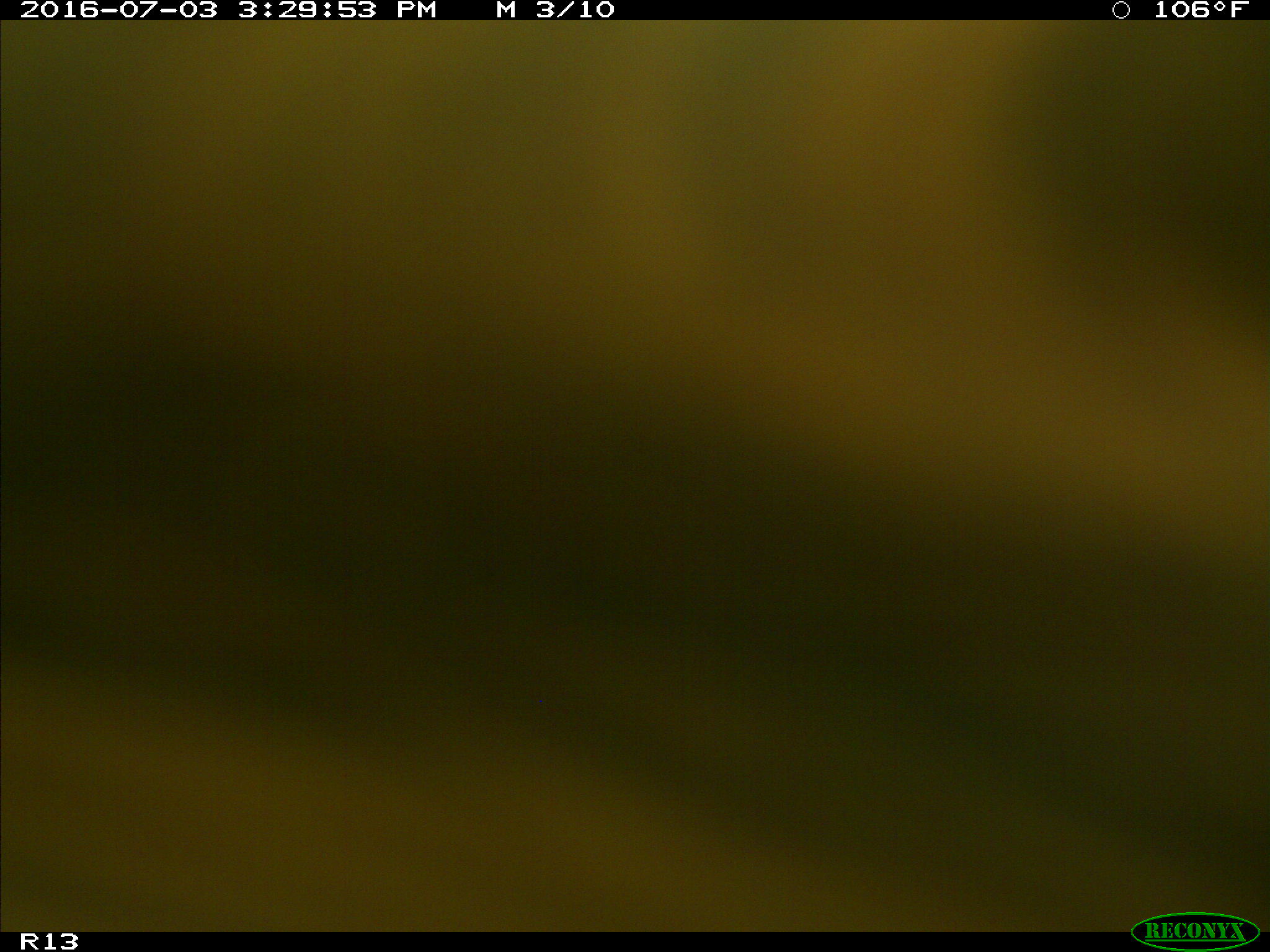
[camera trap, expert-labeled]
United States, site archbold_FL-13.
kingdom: Animalia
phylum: Chordata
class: Mammalia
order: Artiodactyla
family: Bovidae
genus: Bos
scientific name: Bos taurus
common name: domestic cow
Bos taurus (domestic cow).